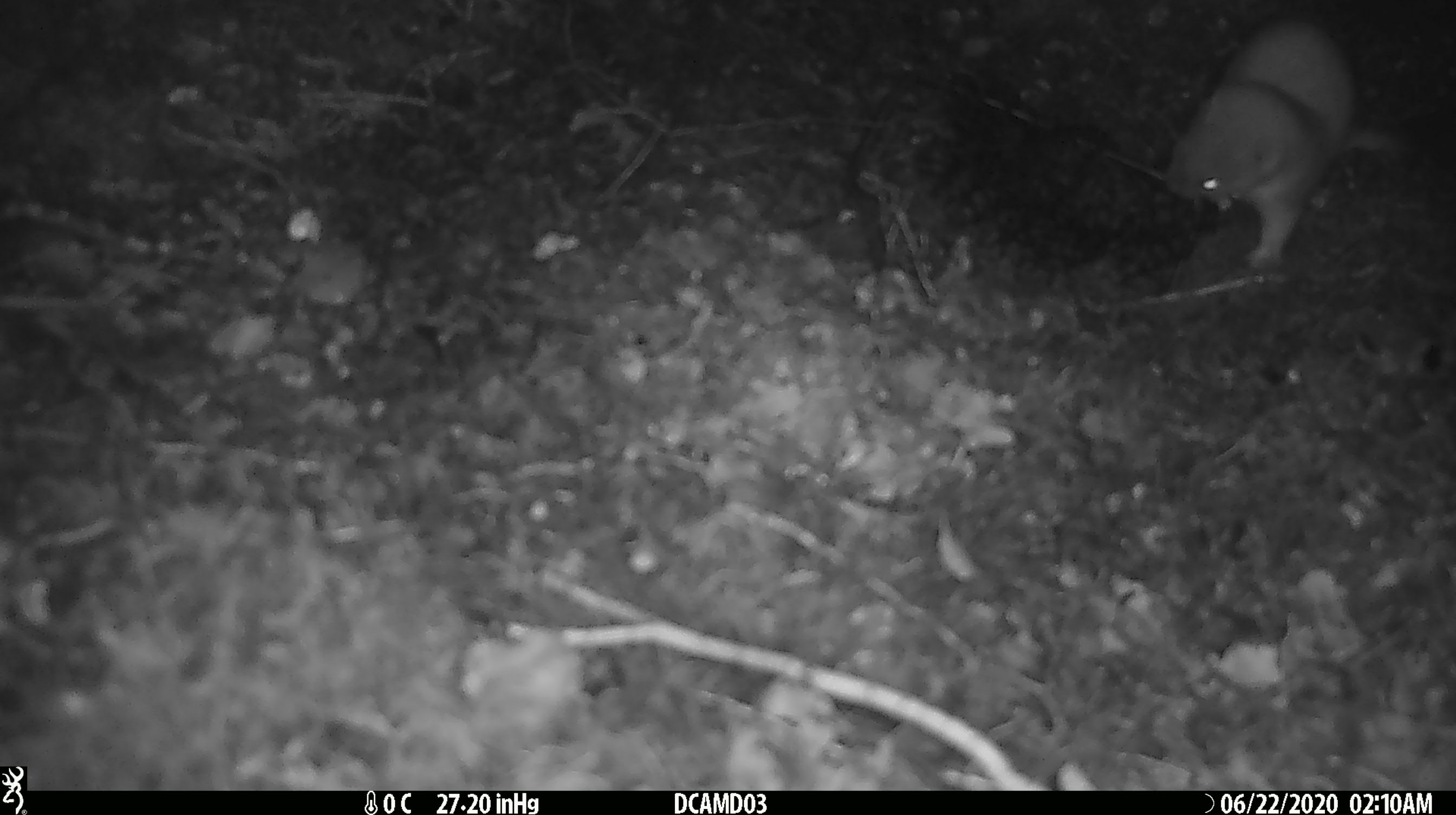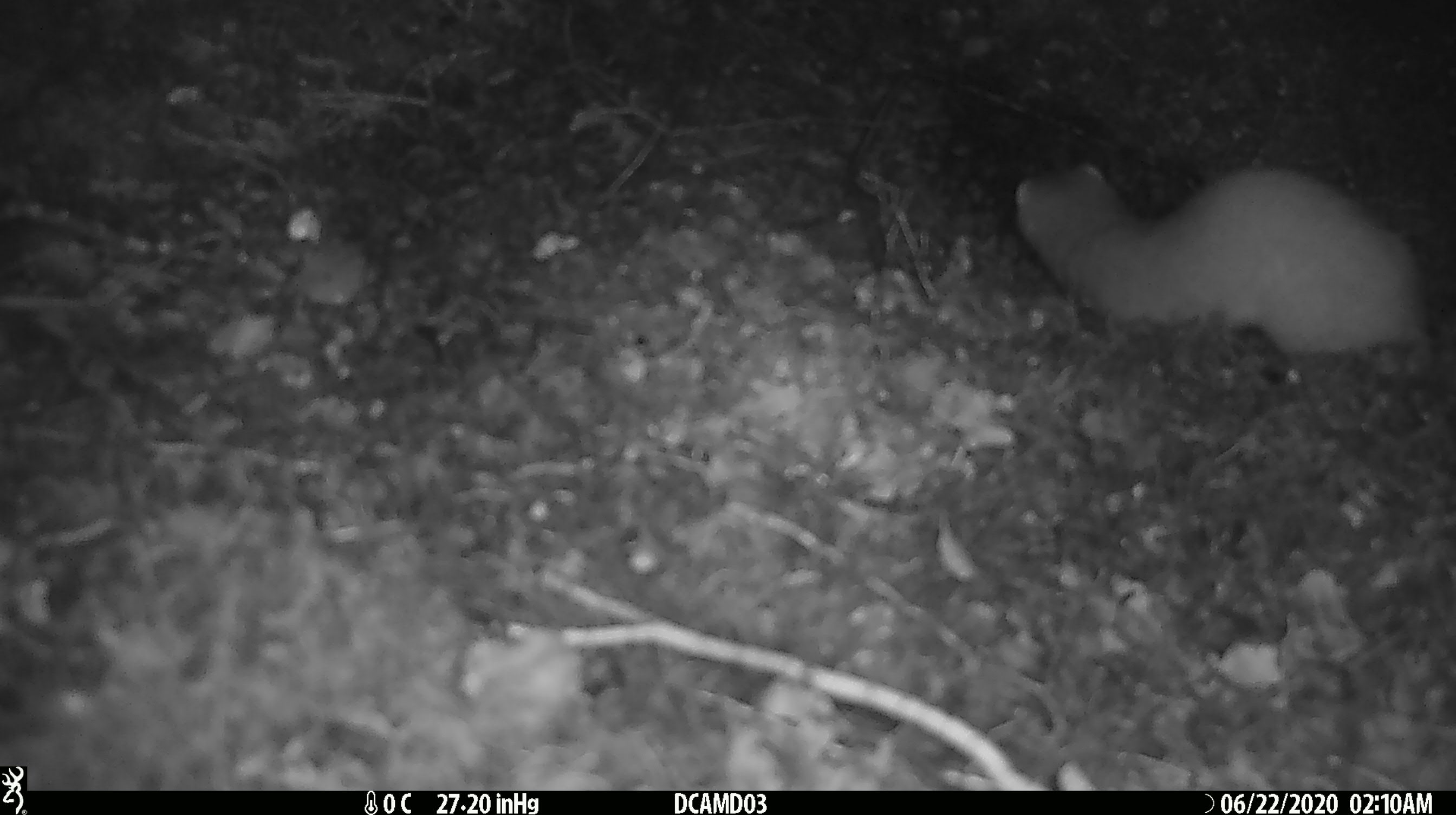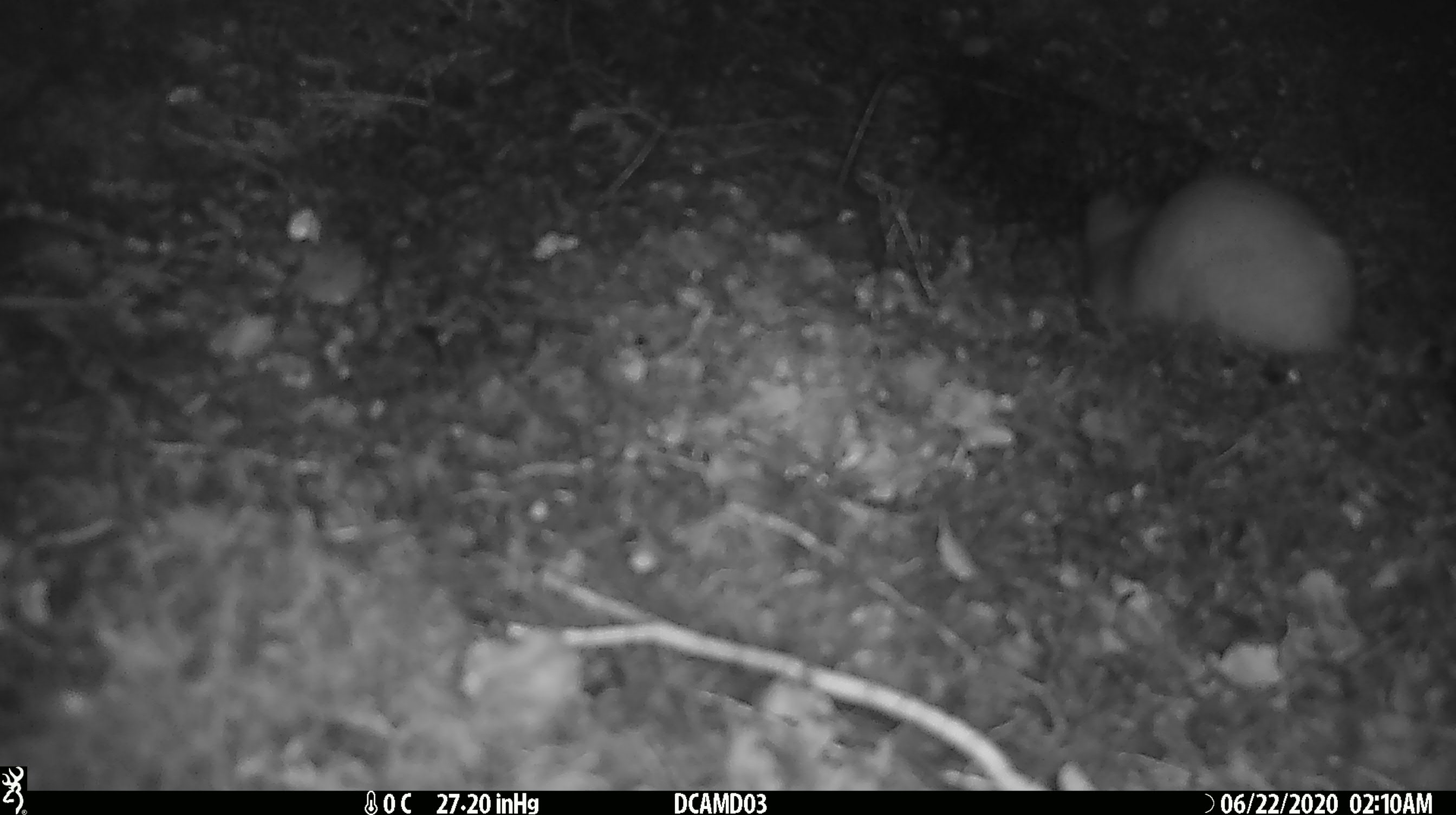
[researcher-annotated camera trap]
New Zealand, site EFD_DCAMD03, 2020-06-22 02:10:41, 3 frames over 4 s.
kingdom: Animalia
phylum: Chordata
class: Mammalia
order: Carnivora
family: Mustelidae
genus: Mustela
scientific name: Mustela erminea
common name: stoat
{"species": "stoat (Mustela erminea)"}